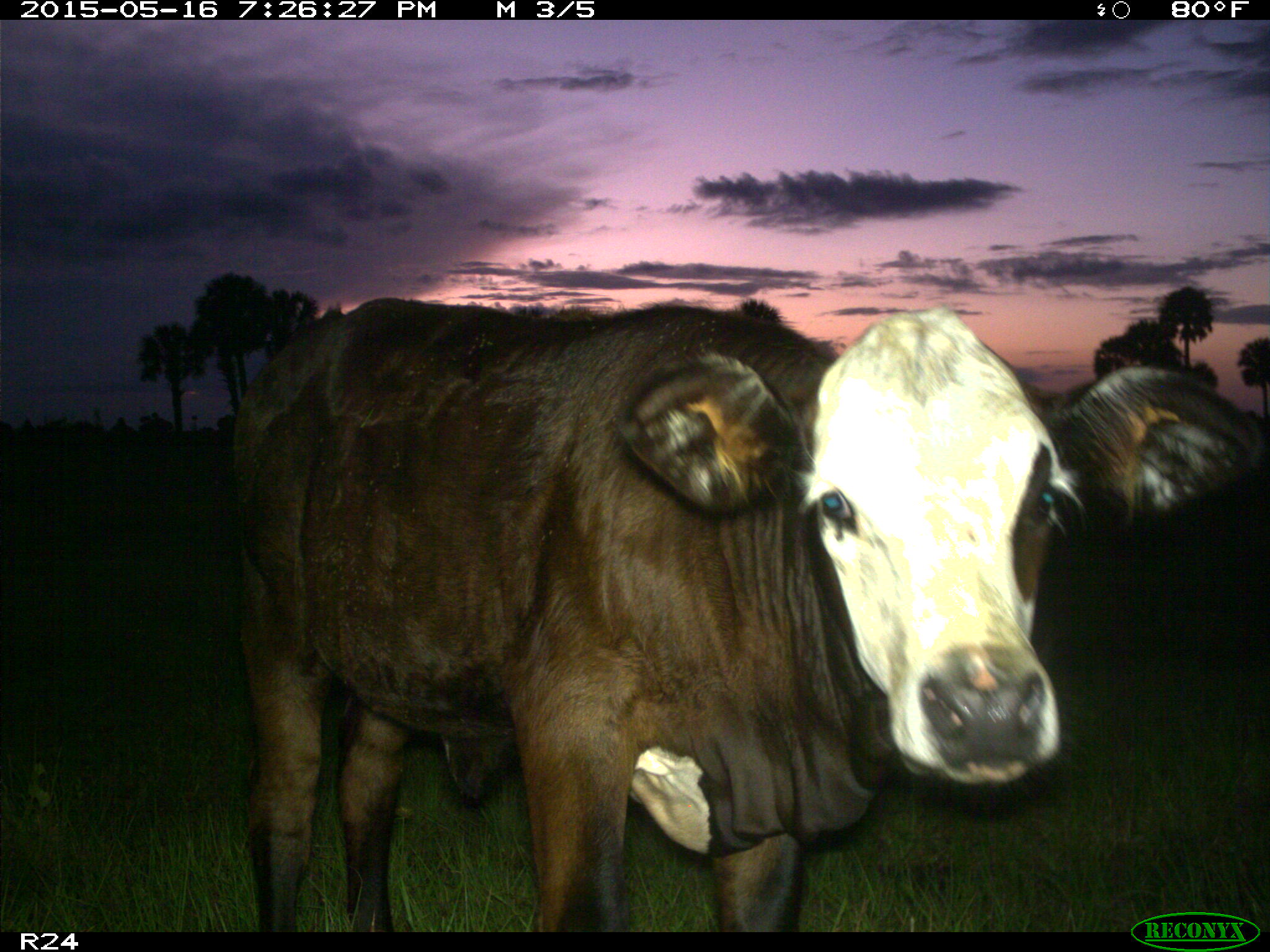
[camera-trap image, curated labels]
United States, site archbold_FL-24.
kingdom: Animalia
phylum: Chordata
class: Mammalia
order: Artiodactyla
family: Bovidae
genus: Bos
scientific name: Bos taurus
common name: domestic cow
Bos taurus (domestic cow).